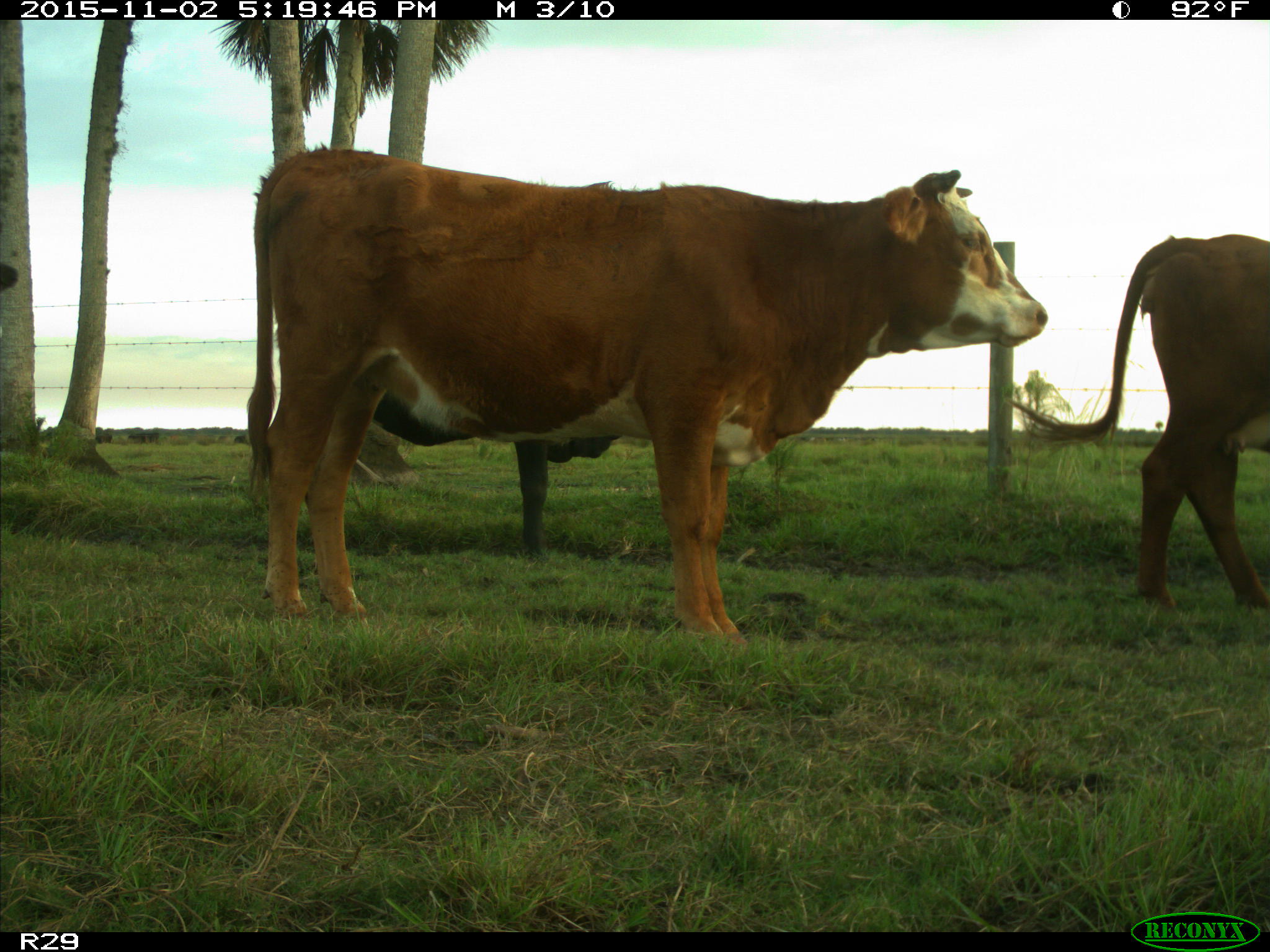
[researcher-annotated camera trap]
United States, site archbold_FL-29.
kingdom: Animalia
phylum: Chordata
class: Mammalia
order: Artiodactyla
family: Bovidae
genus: Bos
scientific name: Bos taurus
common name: domestic cow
Bos taurus (domestic cow).